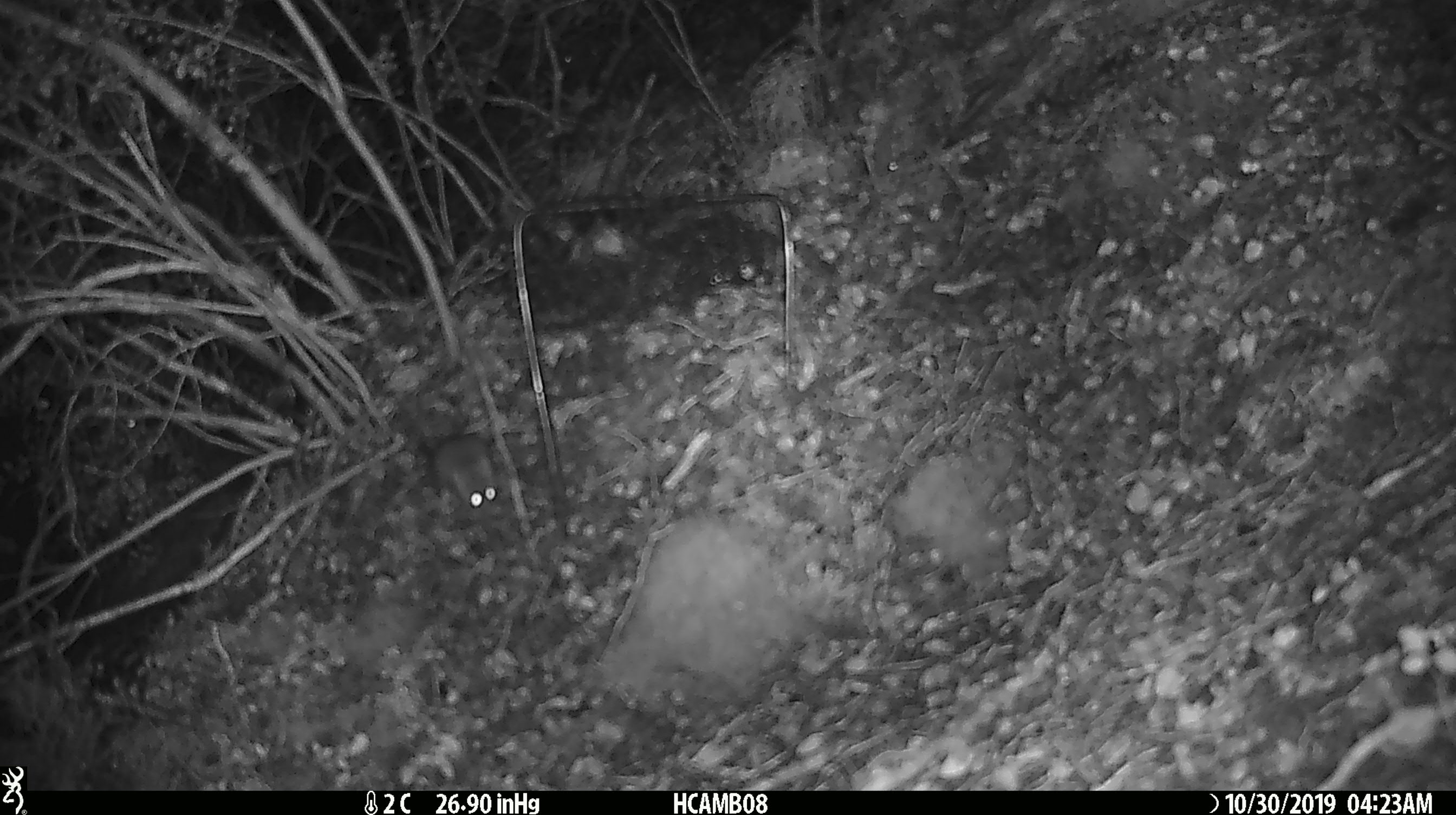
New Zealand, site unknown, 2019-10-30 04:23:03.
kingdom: Animalia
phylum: Chordata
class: Mammalia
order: Rodentia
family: Muridae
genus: Mus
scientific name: Mus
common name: mouse